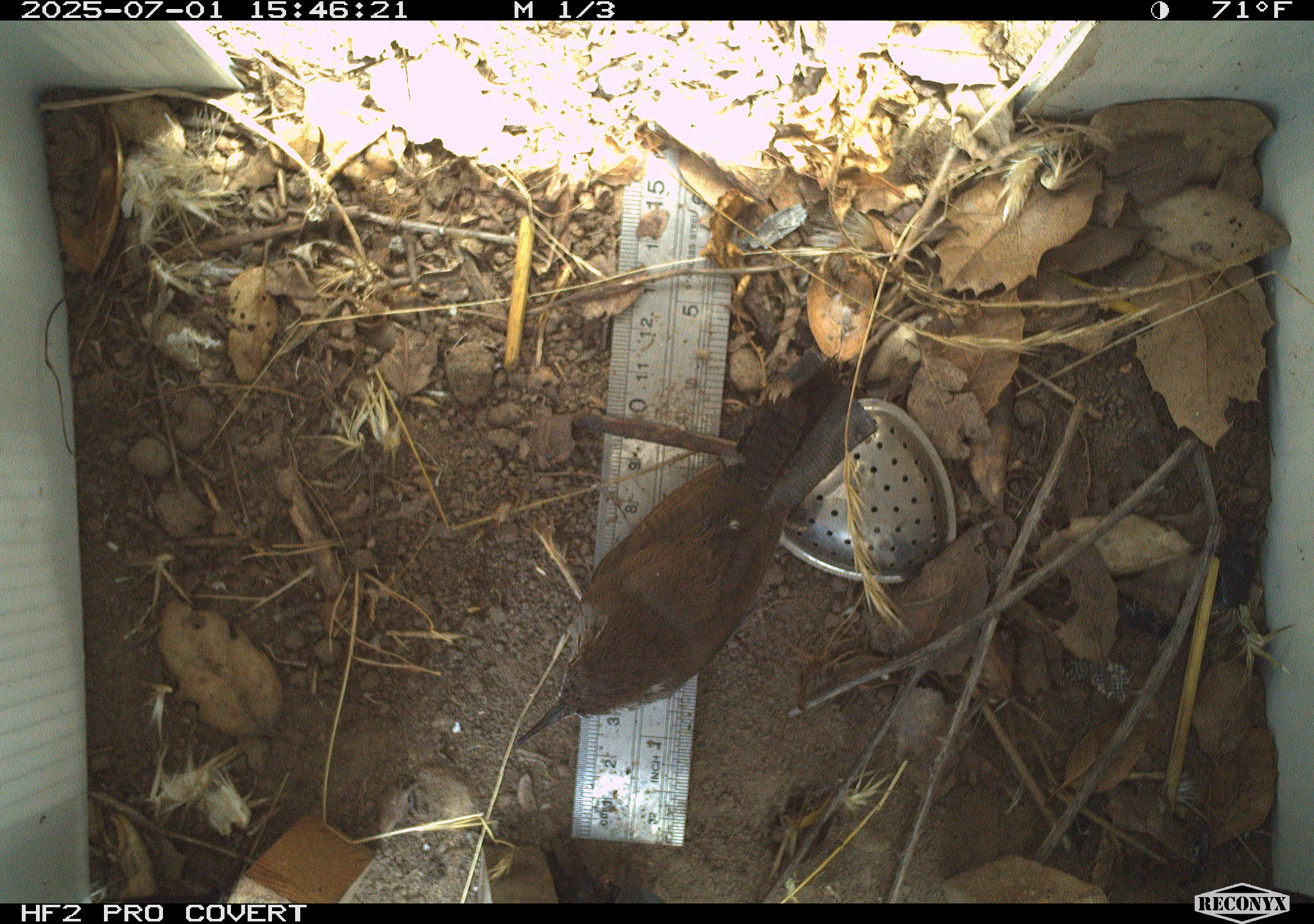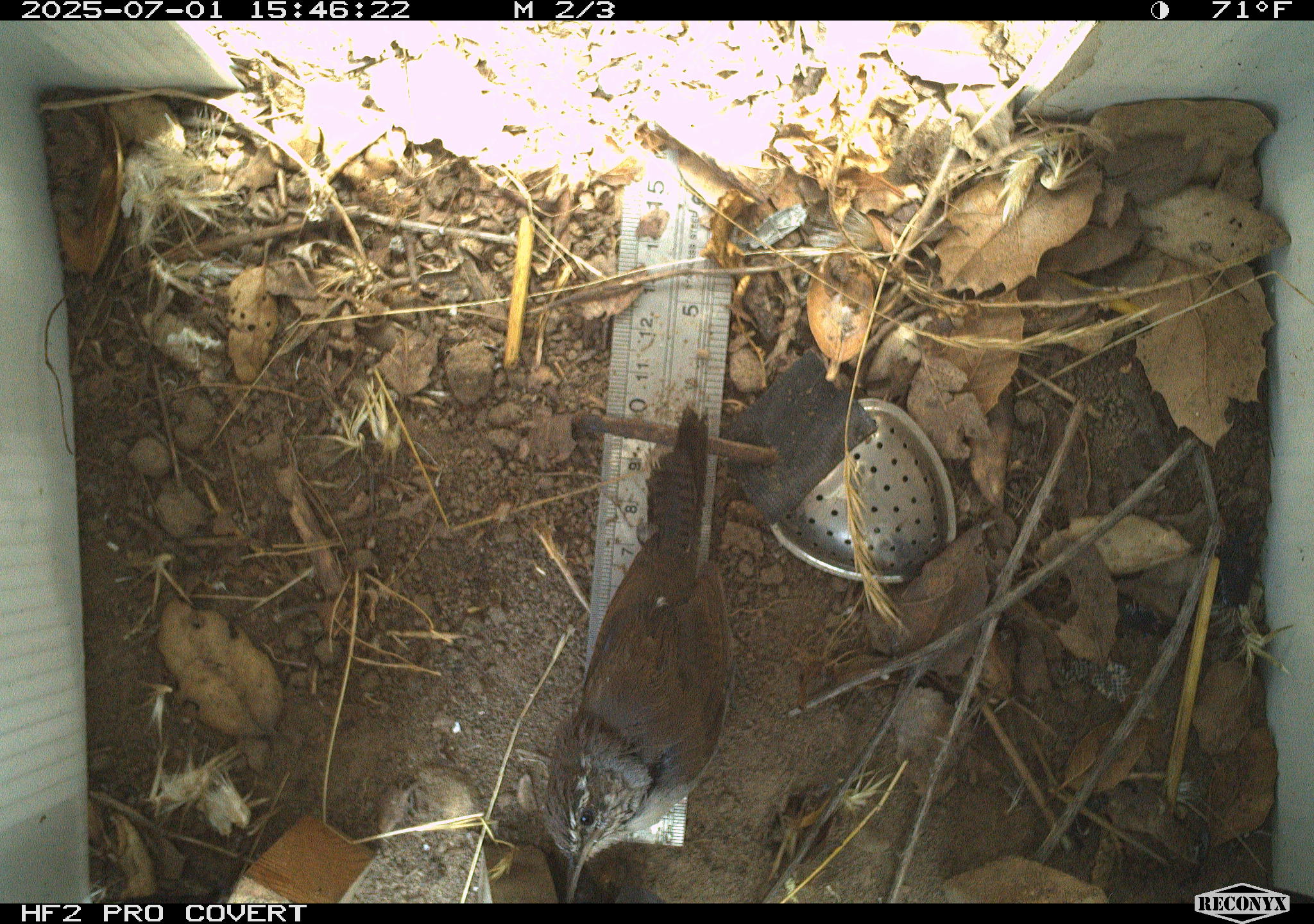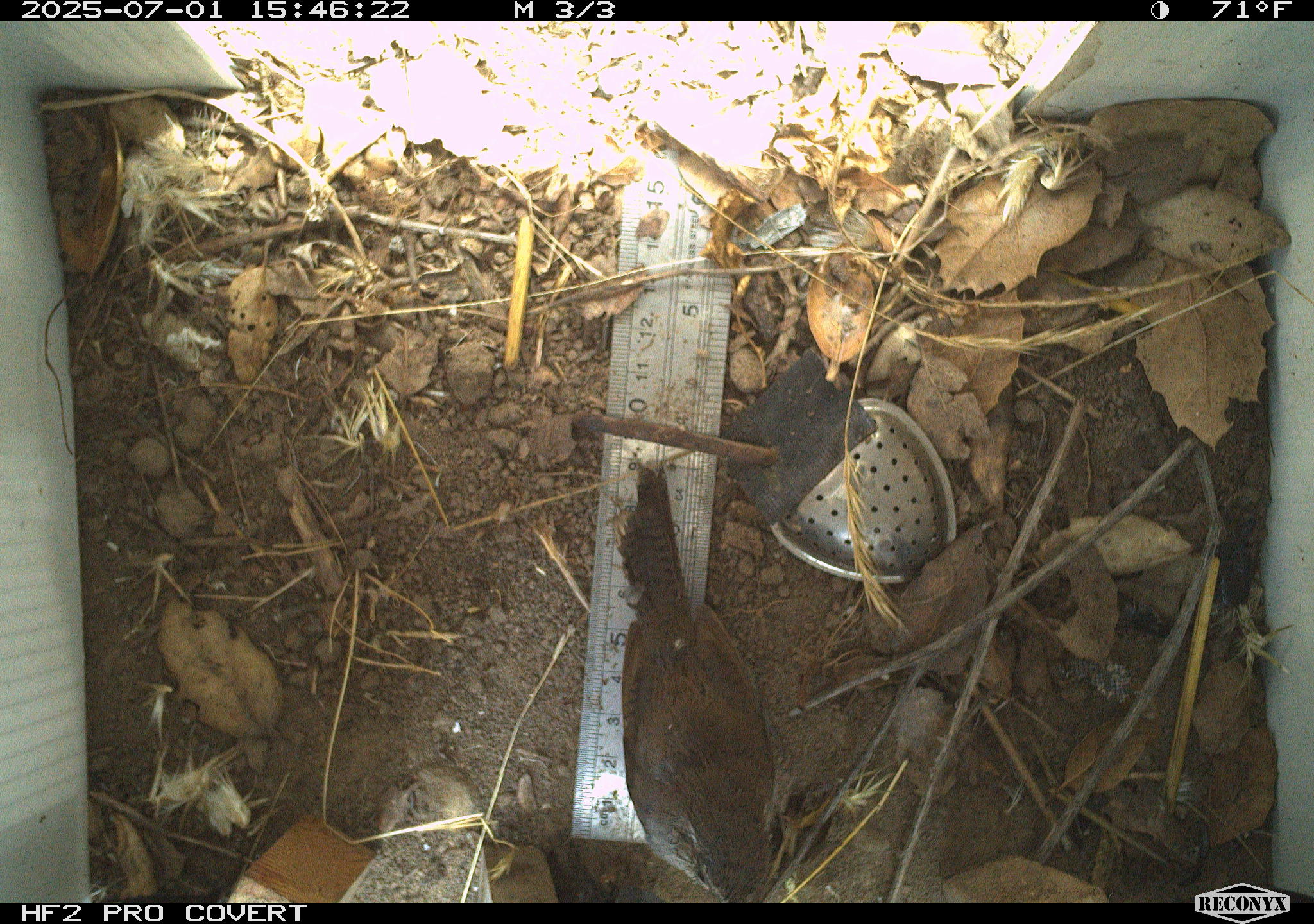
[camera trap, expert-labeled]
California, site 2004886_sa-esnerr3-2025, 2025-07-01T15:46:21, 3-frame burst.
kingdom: Animalia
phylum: Chordata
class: Aves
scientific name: Aves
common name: bird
Bird (Aves).